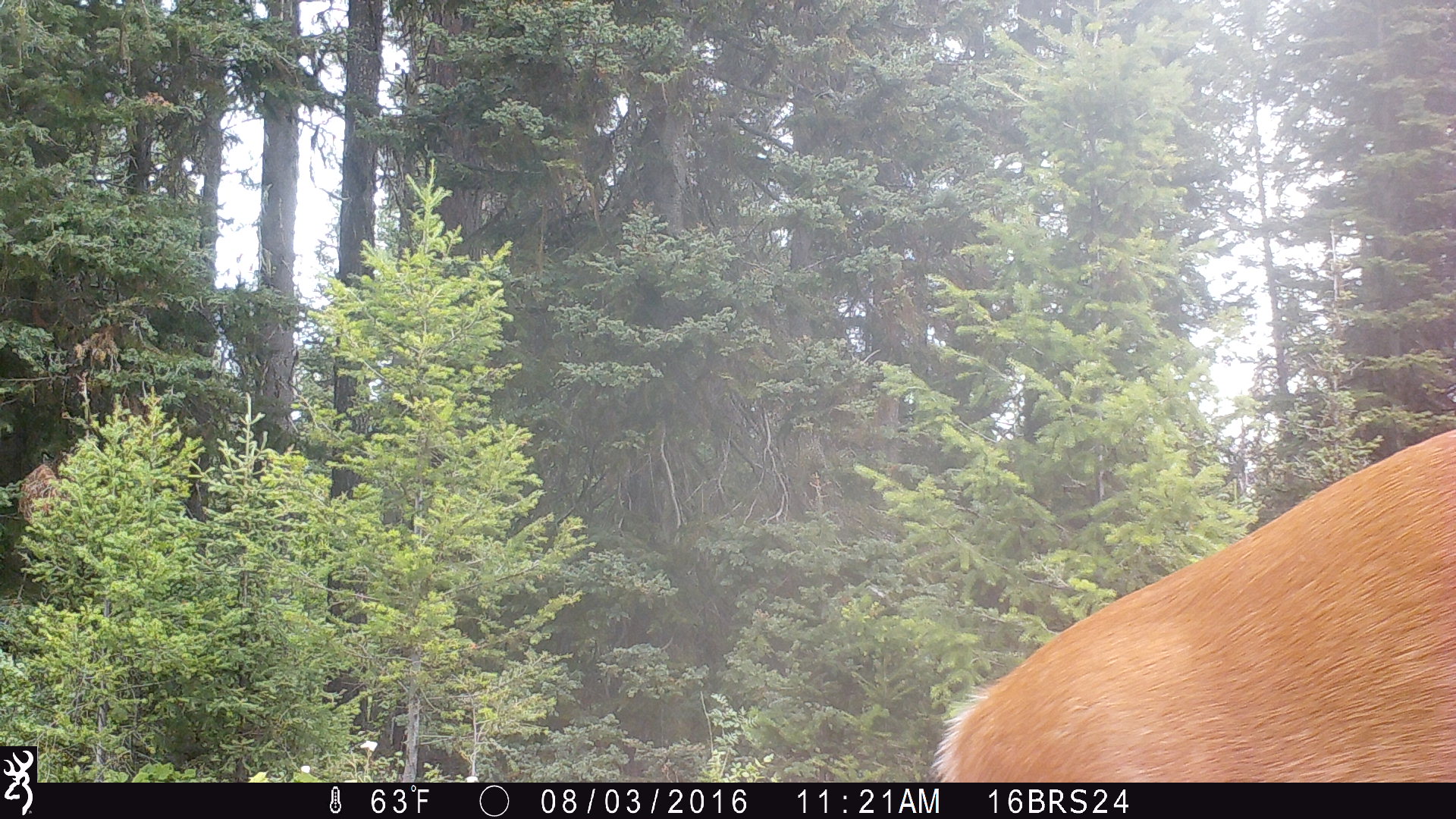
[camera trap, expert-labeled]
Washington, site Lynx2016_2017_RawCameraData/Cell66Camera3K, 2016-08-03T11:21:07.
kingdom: Animalia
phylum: Chordata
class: Mammalia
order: Artiodactyla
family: Cervidae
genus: Odocoileus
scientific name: Odocoileus virginianus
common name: white-tailed deer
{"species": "Odocoileus virginianus (white-tailed deer)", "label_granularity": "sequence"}